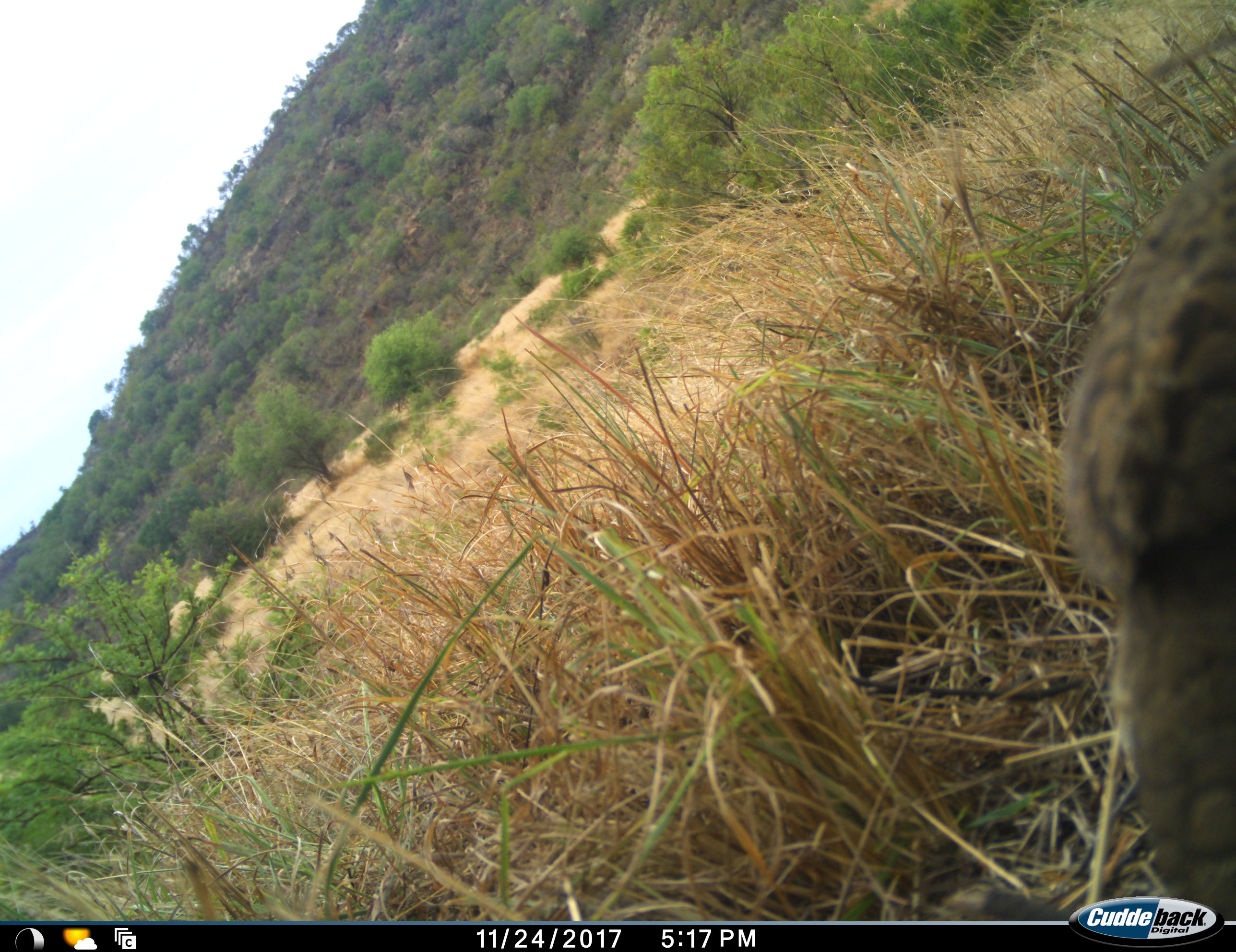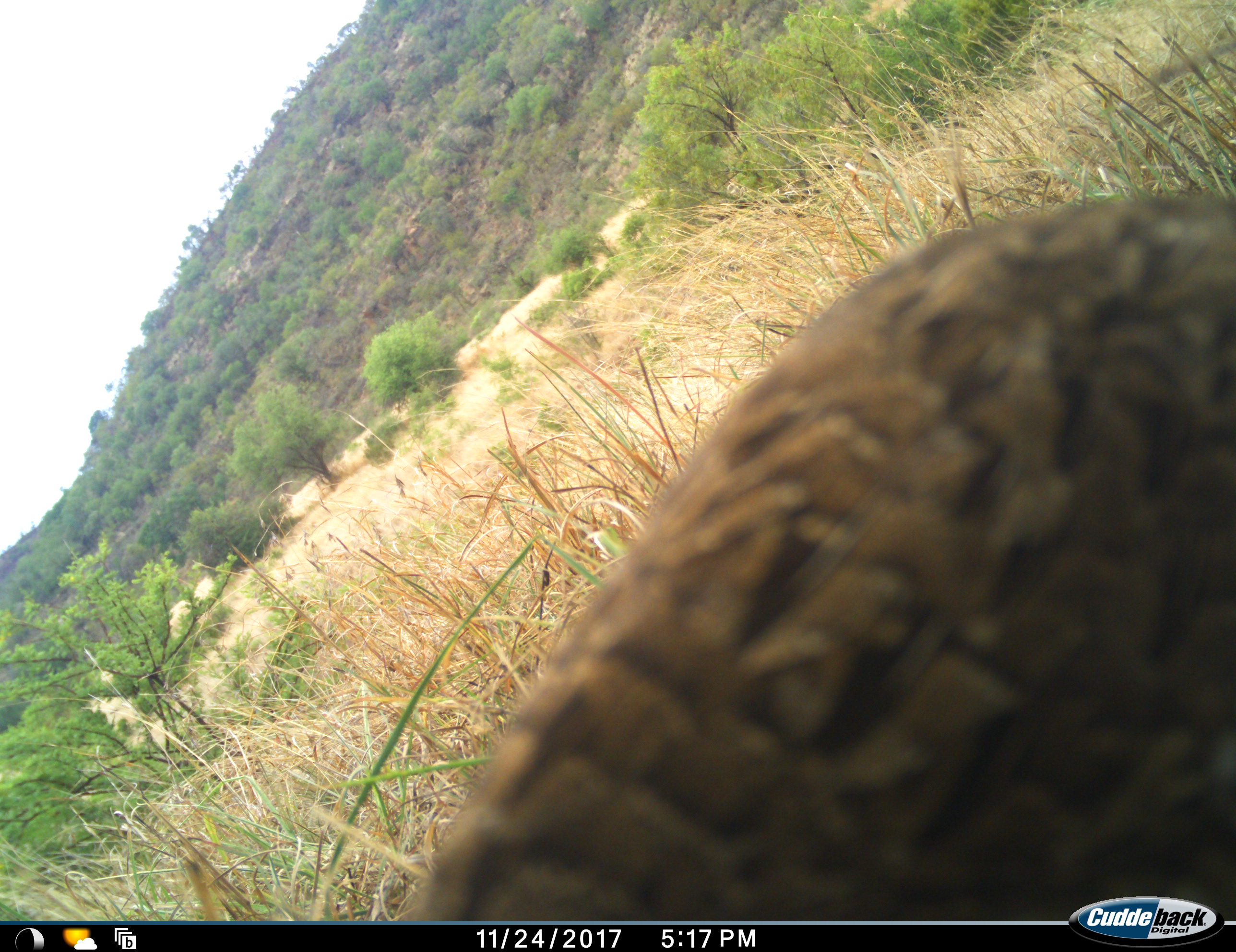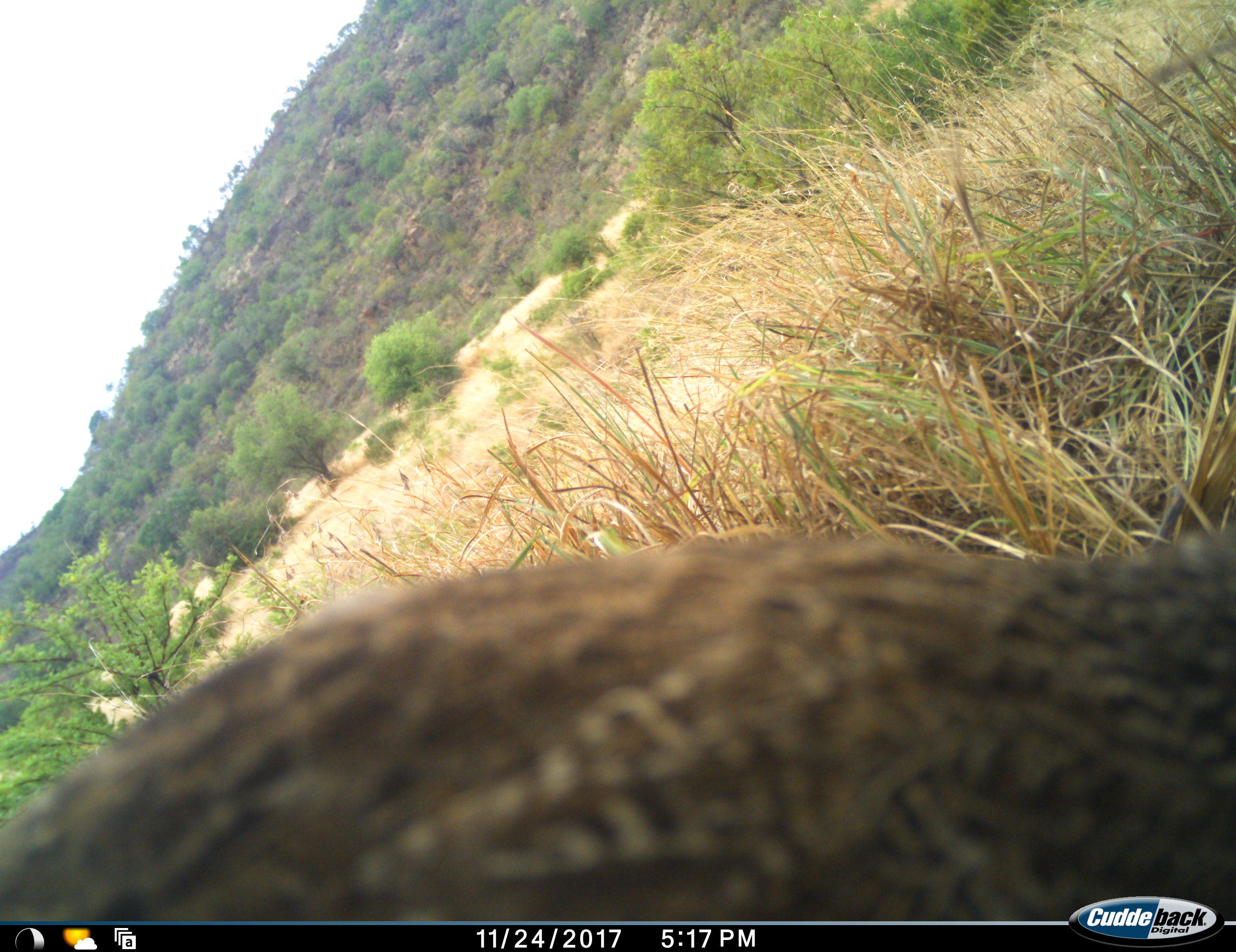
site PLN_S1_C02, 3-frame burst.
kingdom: Animalia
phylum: Chordata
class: Aves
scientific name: Aves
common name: bird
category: birdother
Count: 1.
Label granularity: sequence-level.